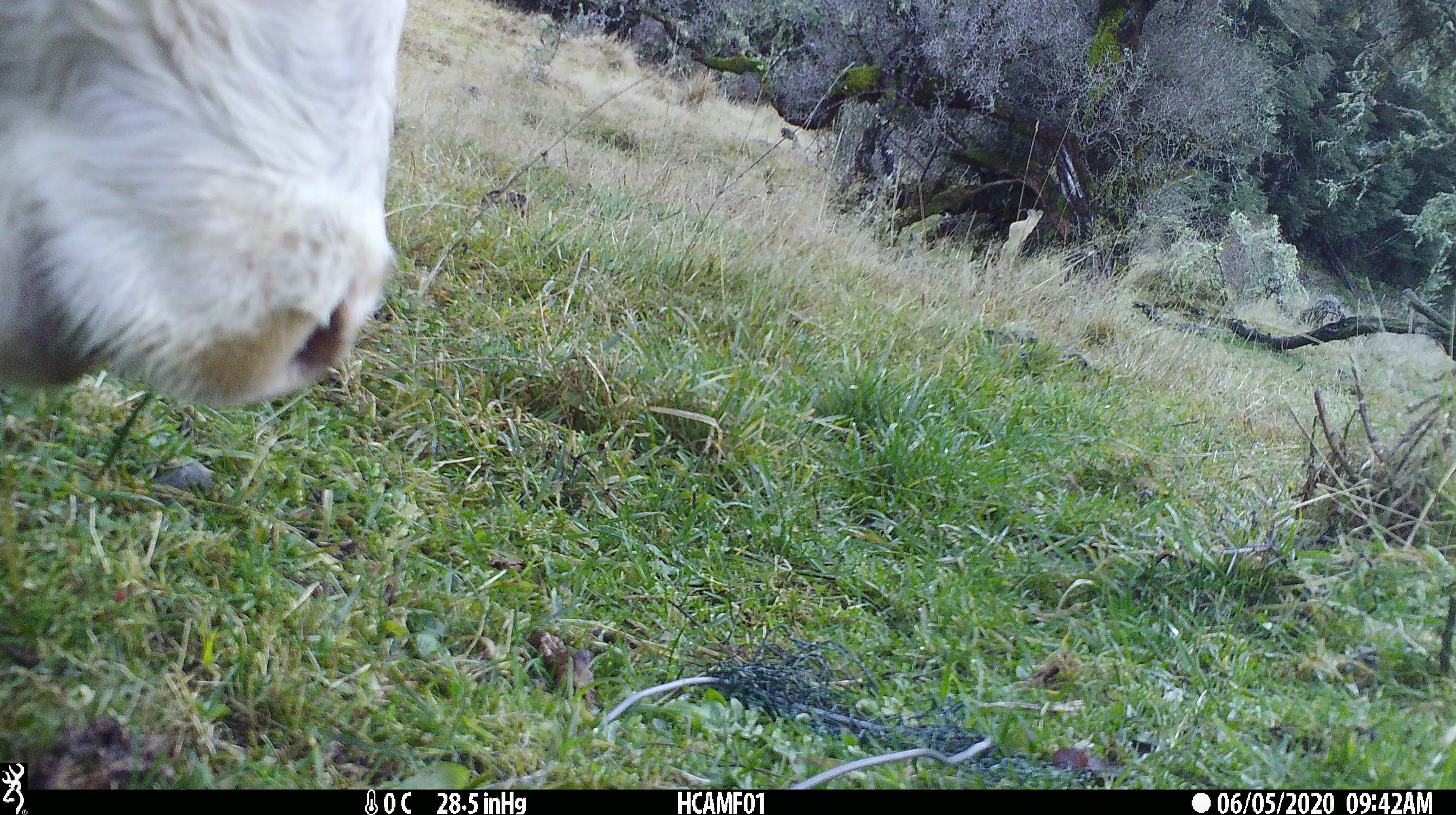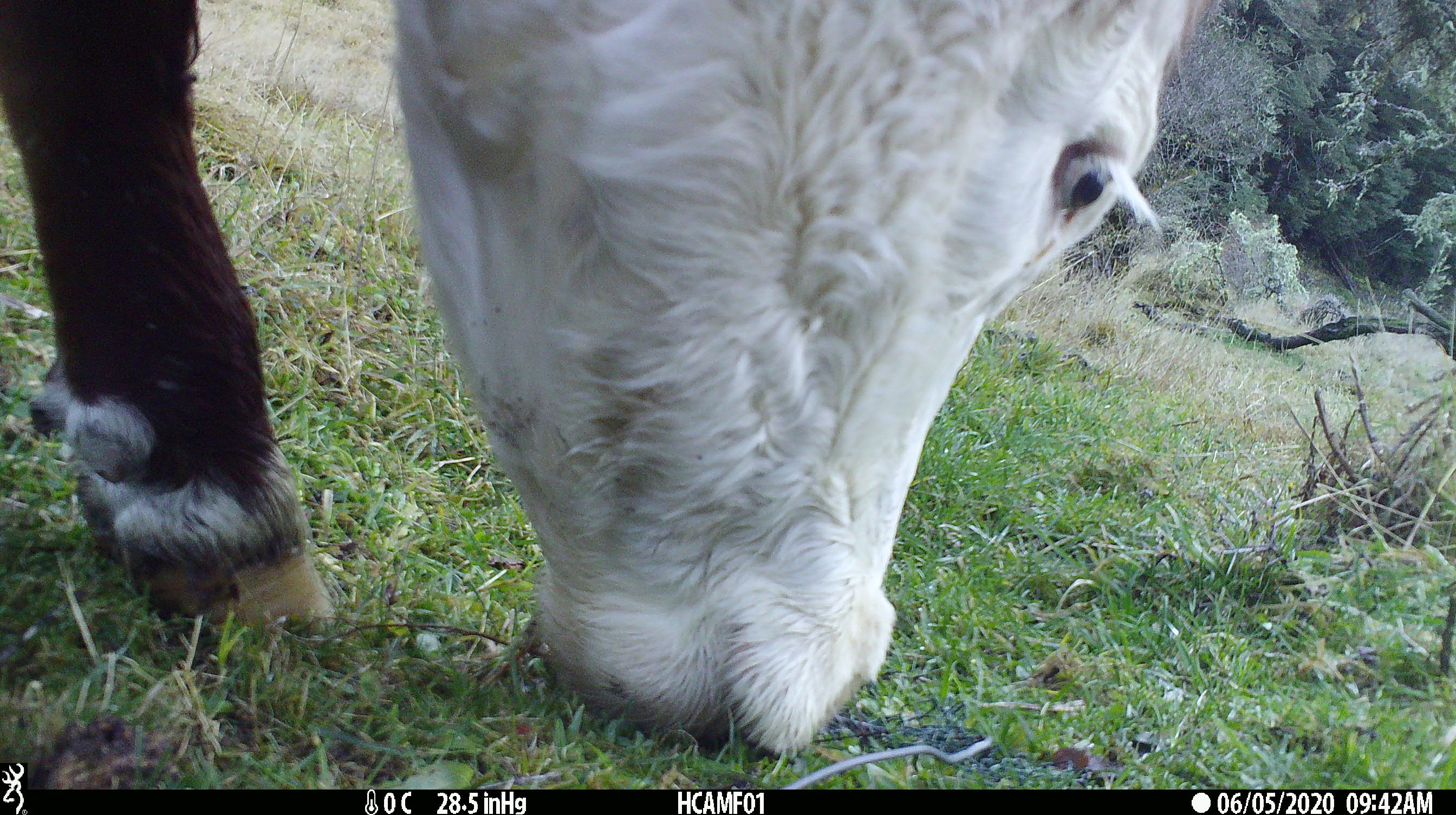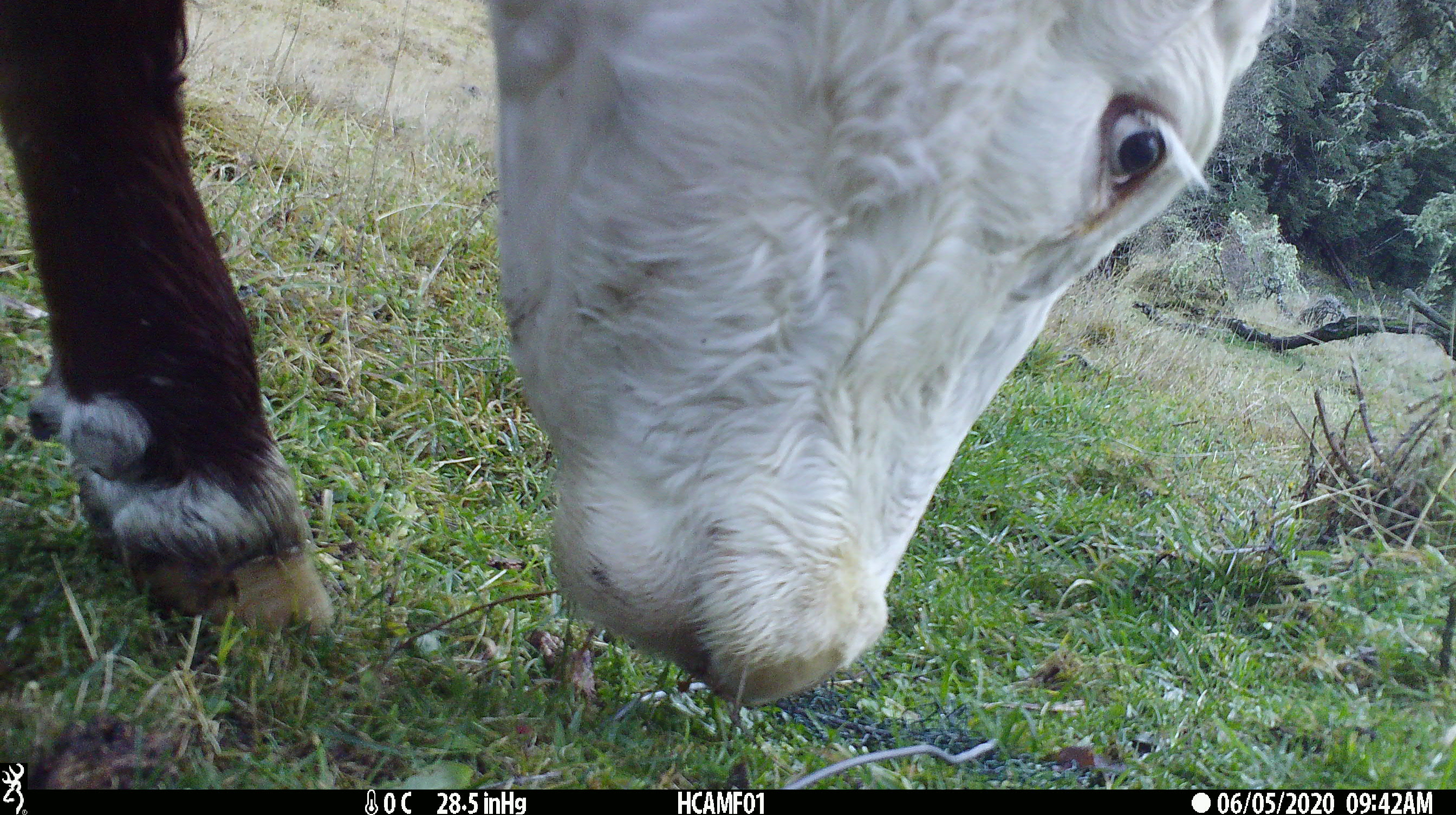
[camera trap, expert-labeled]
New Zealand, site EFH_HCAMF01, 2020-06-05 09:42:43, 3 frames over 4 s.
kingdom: Animalia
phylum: Chordata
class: Mammalia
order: Artiodactyla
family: Bovidae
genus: Bos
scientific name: Bos taurus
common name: domestic cow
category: cow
Cow (domestic cow) (Bos taurus).